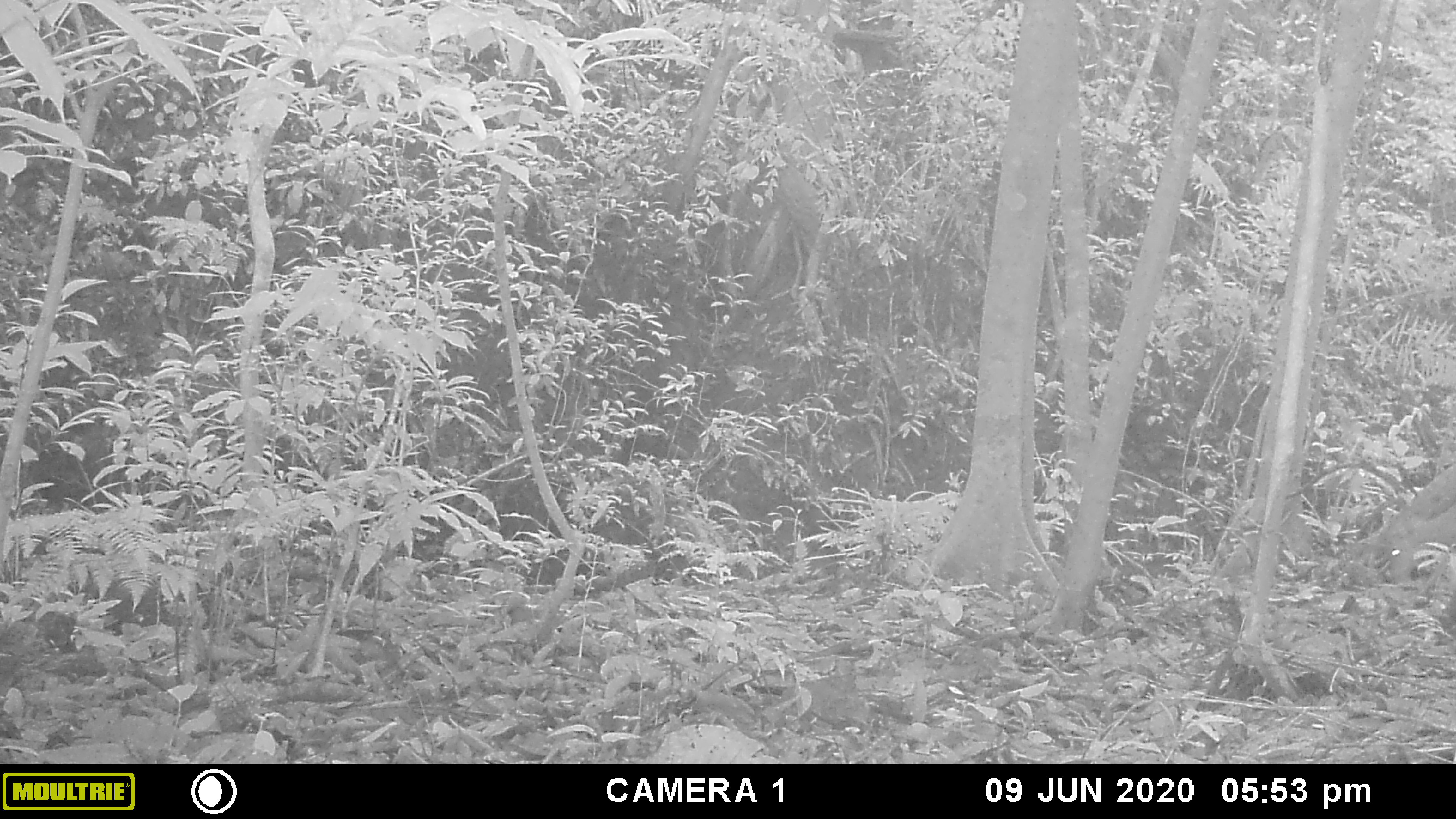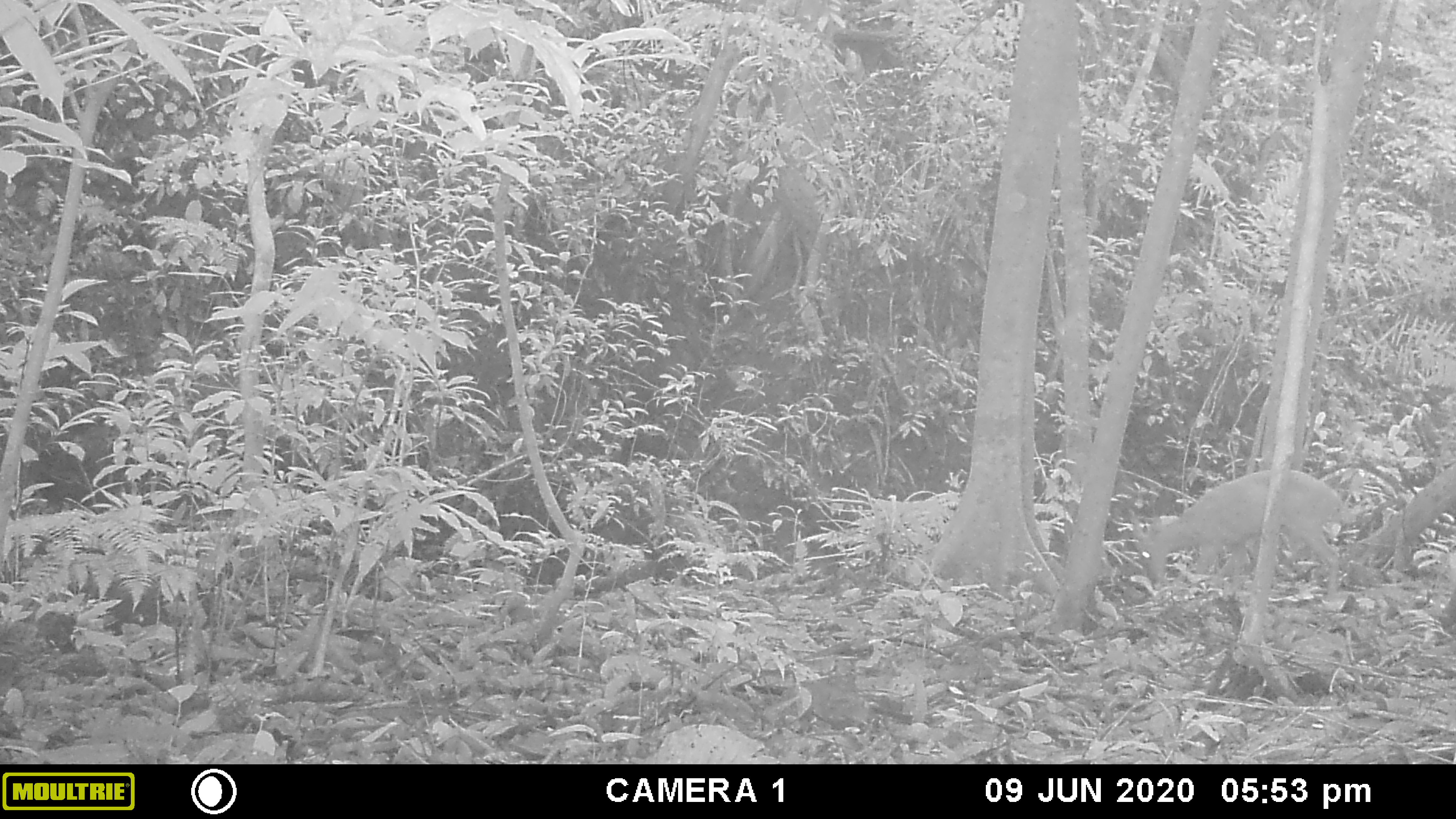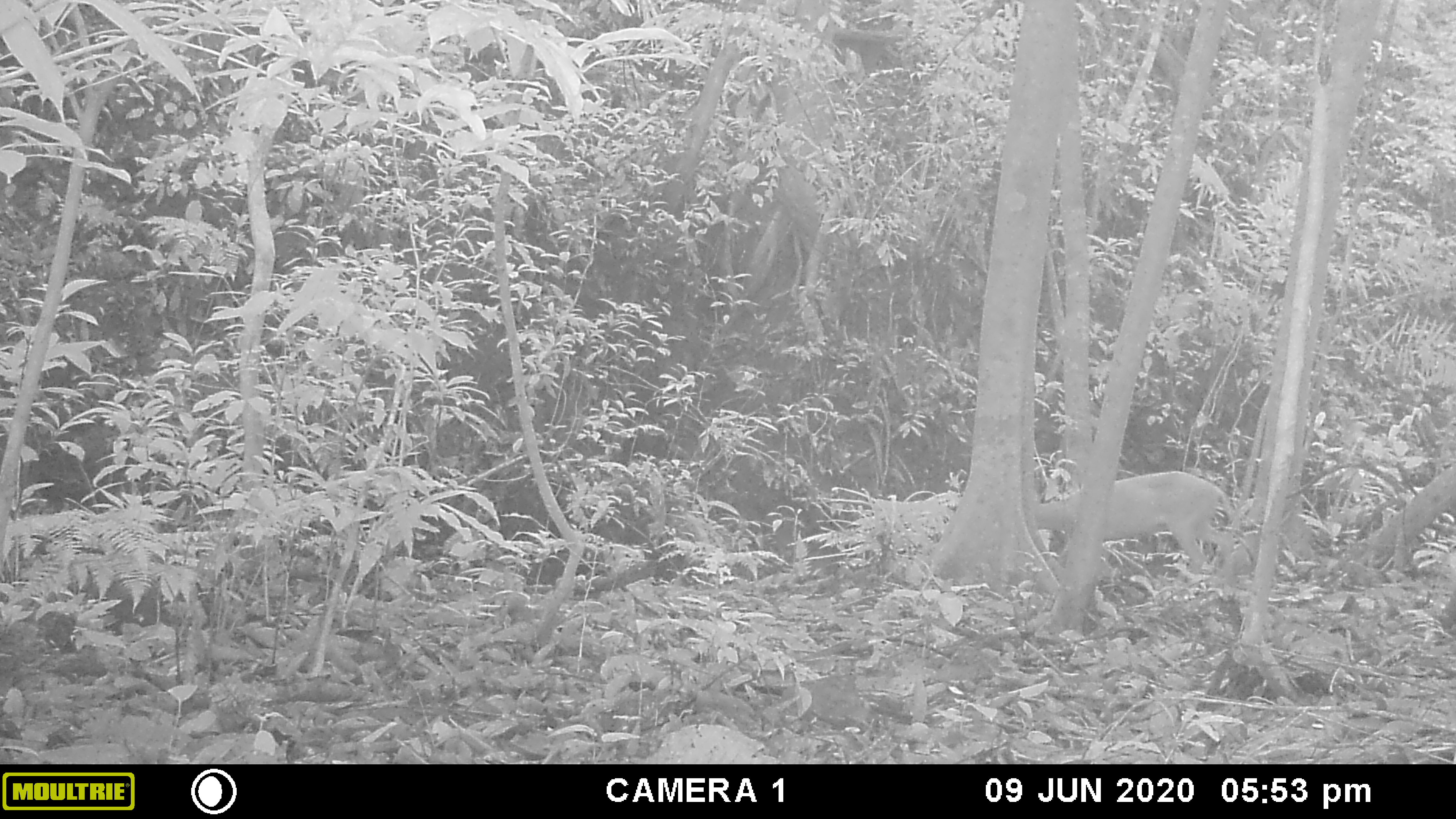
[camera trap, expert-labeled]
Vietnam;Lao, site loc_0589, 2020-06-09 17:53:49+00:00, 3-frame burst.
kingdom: Animalia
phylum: Chordata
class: Mammalia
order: Artiodactyla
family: Cervidae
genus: Muntiacus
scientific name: Muntiacus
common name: muntjacs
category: unidentified muntjac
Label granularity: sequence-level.